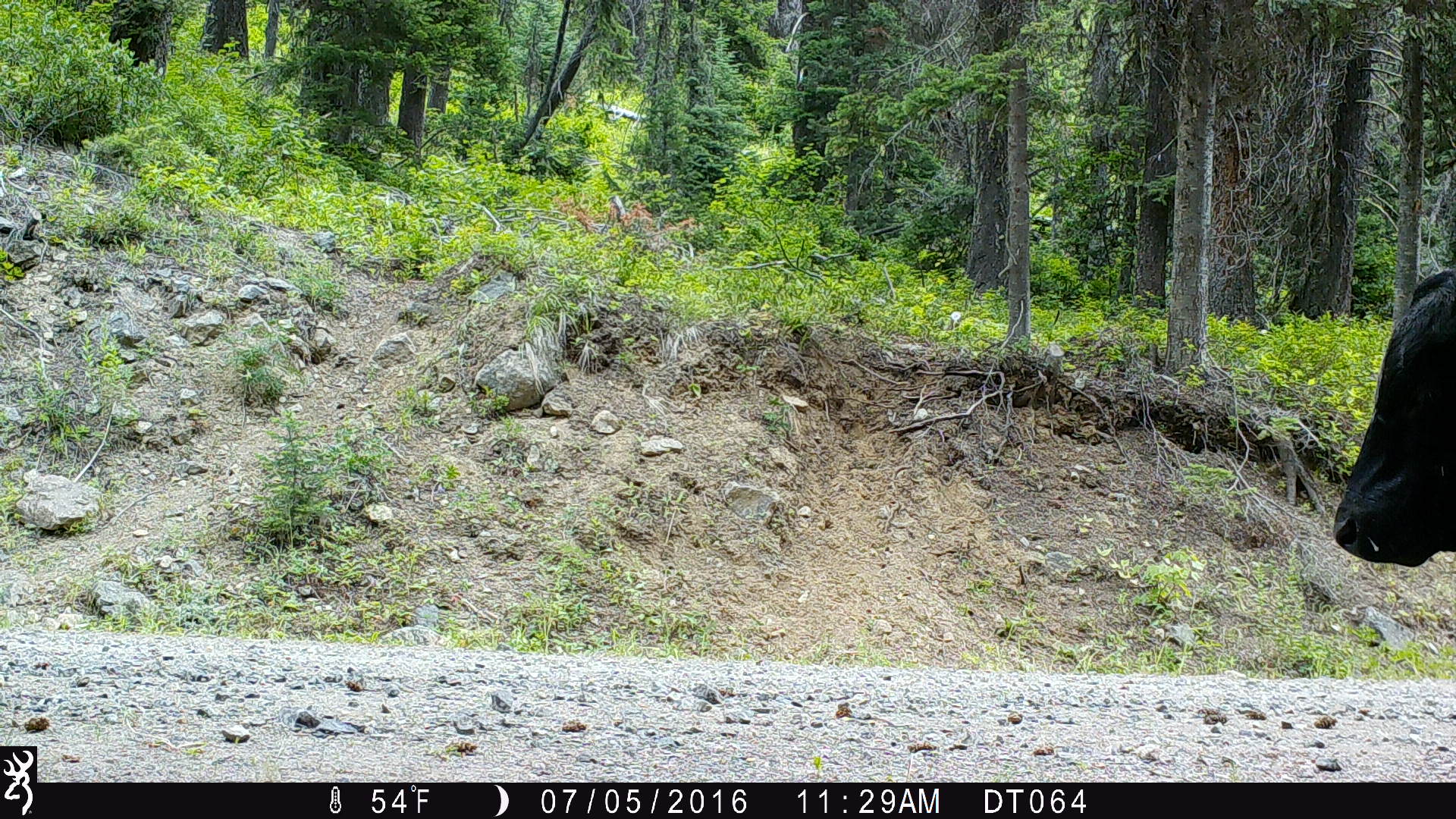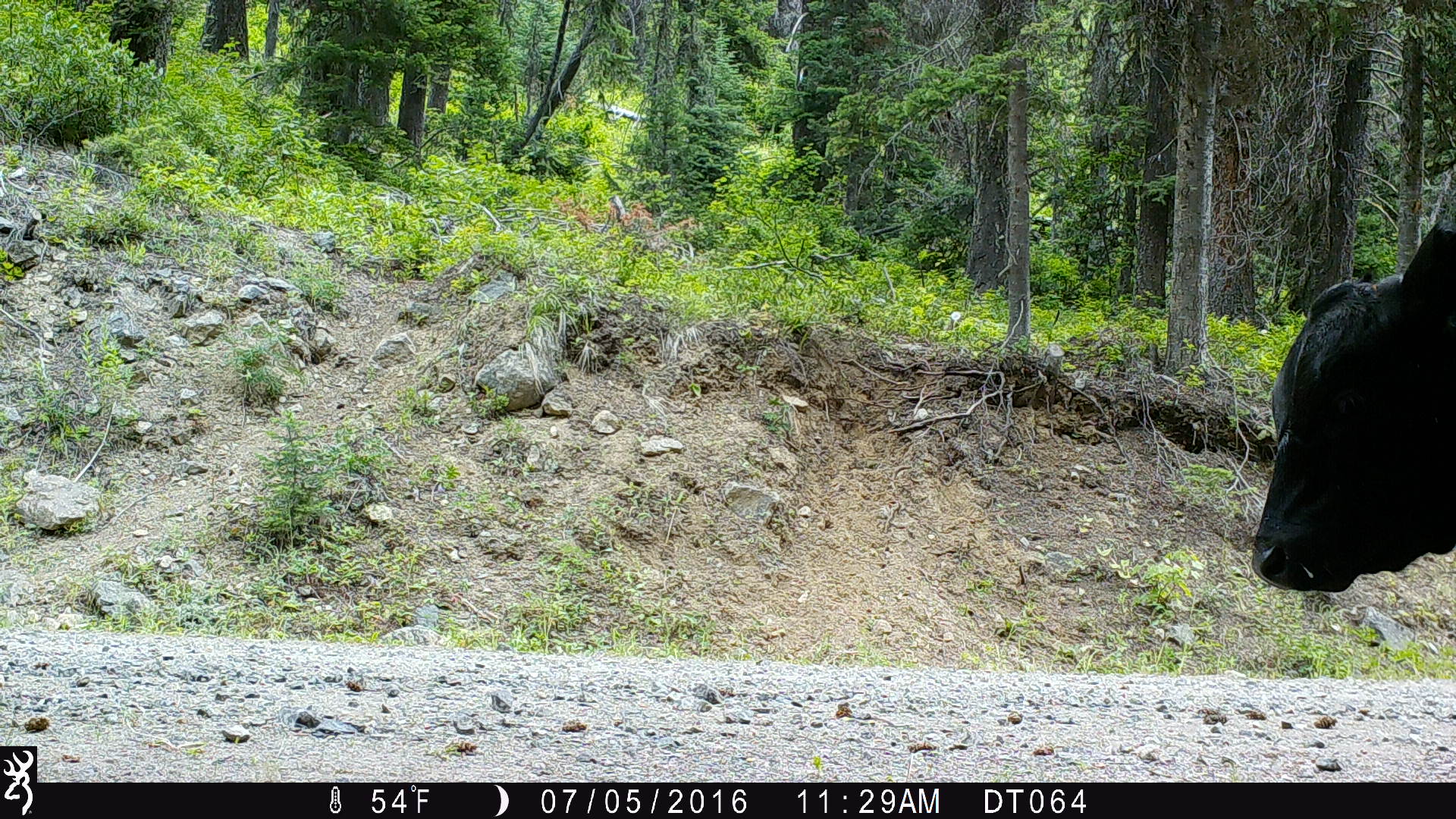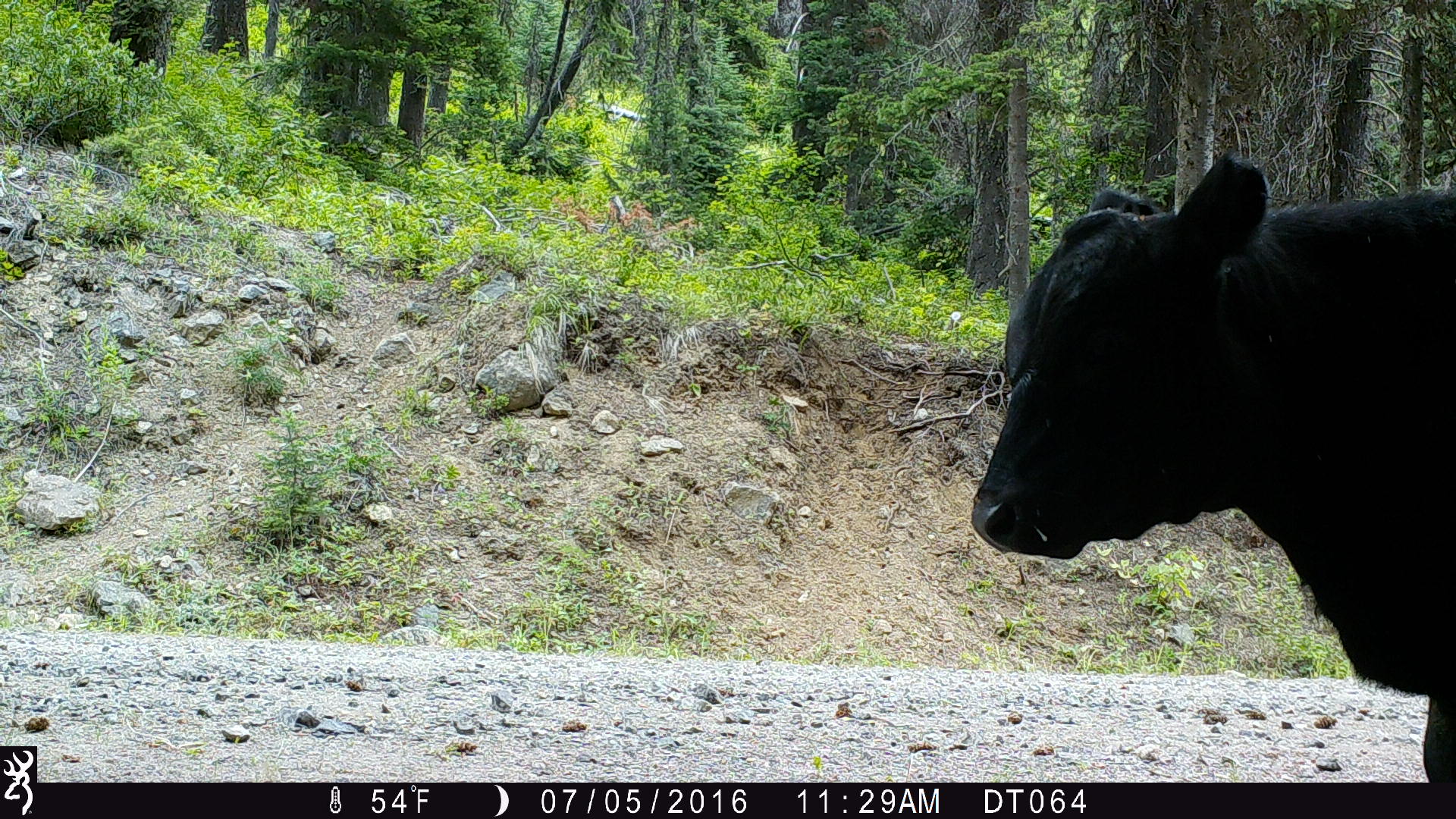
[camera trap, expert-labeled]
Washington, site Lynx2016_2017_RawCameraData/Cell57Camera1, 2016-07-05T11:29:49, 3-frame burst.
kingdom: Animalia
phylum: Chordata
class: Mammalia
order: Artiodactyla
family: Bovidae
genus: Bos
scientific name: Bos taurus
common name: domestic cattle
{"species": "domestic cattle (Bos taurus)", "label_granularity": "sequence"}